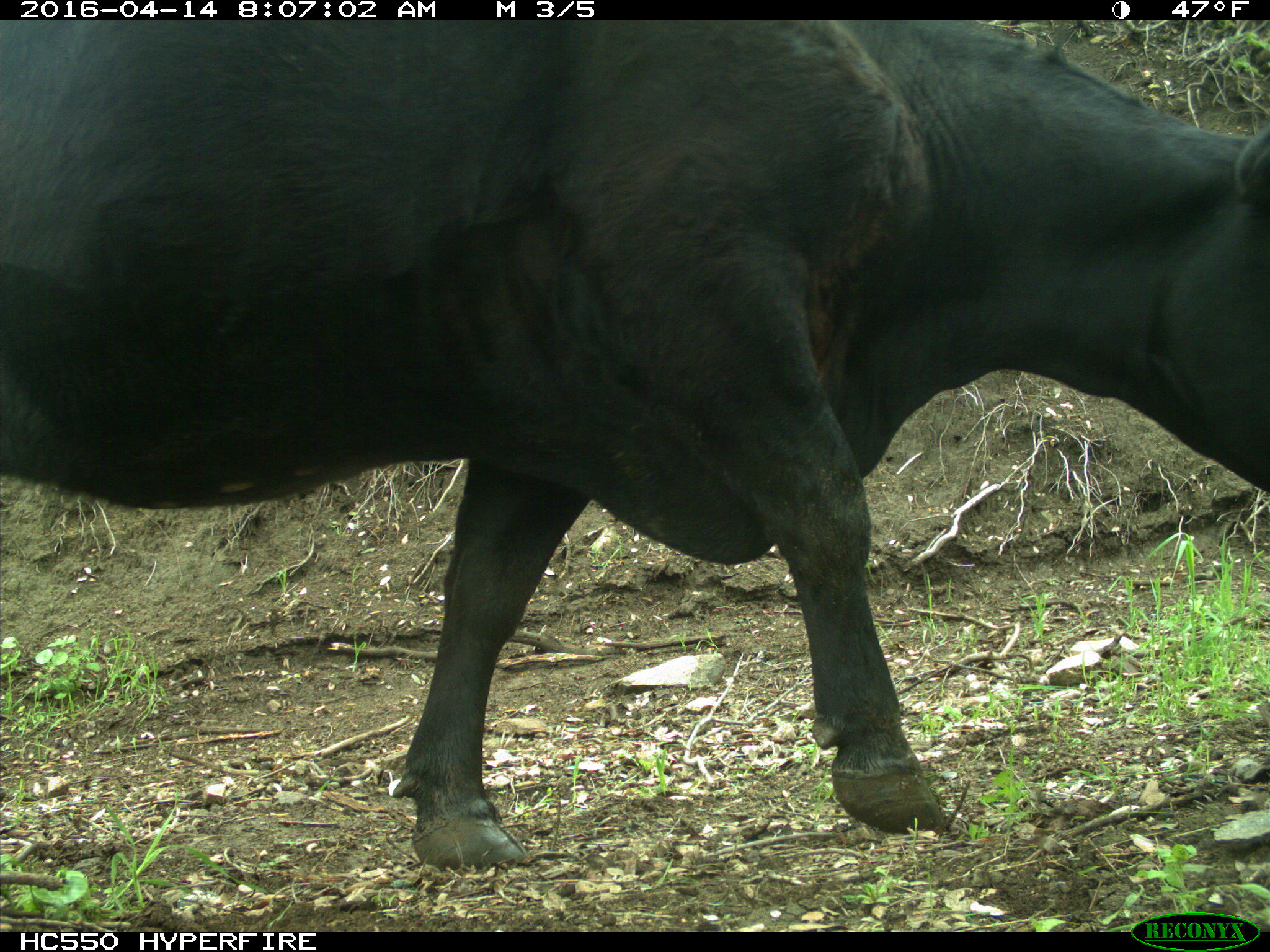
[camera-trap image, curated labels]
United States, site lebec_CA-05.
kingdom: Animalia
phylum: Chordata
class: Mammalia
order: Artiodactyla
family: Bovidae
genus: Bos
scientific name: Bos taurus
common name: domestic cow